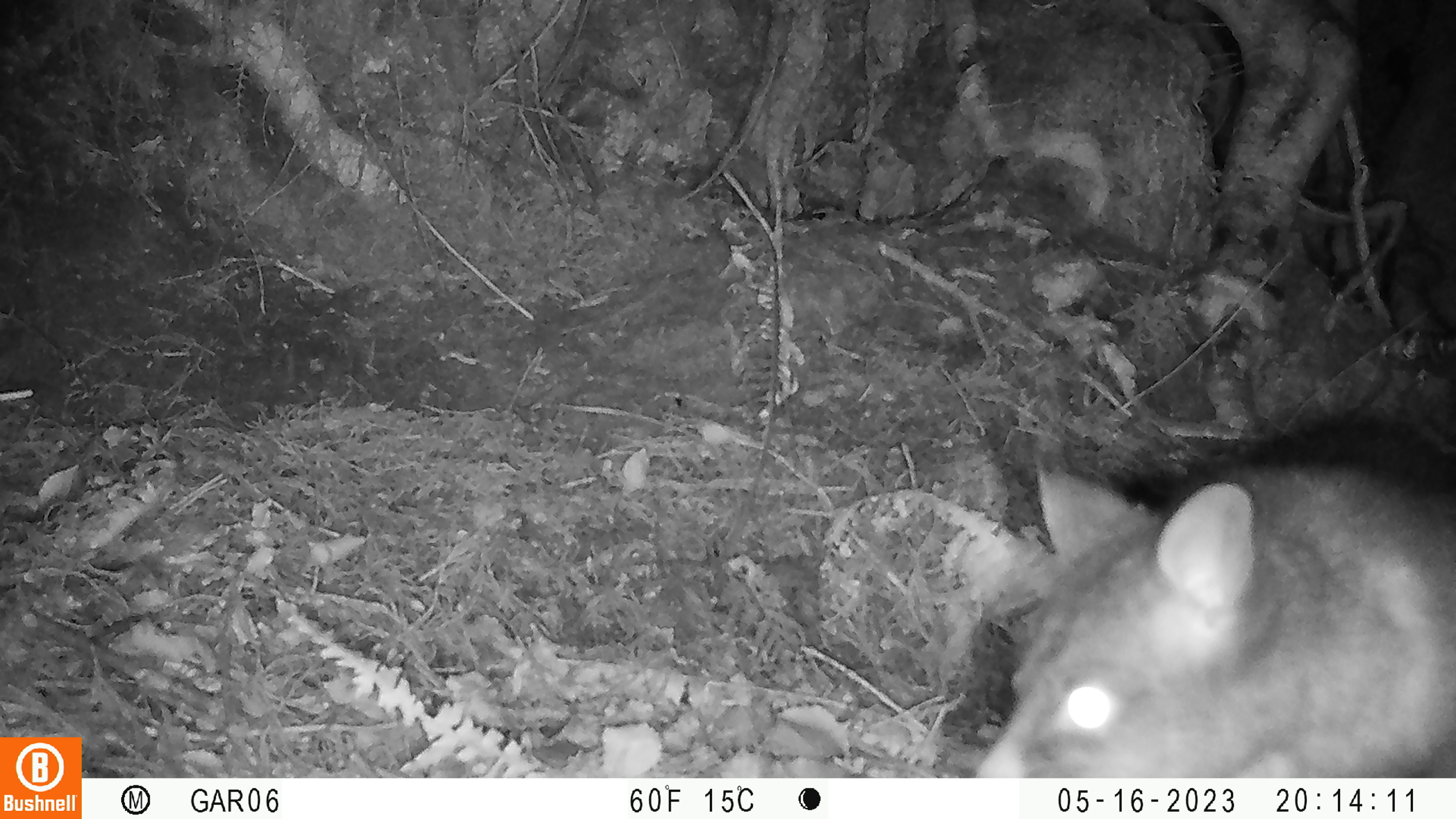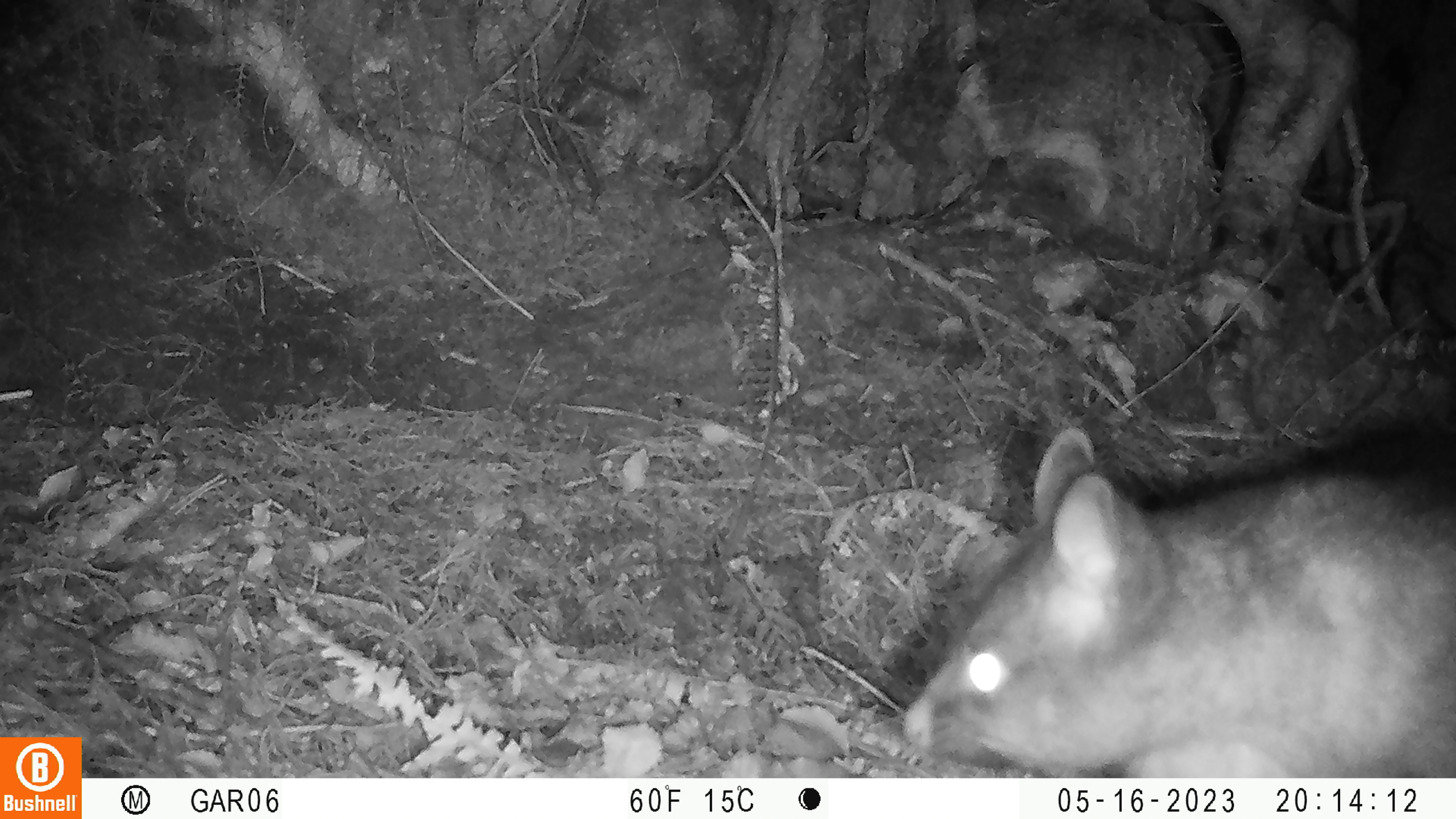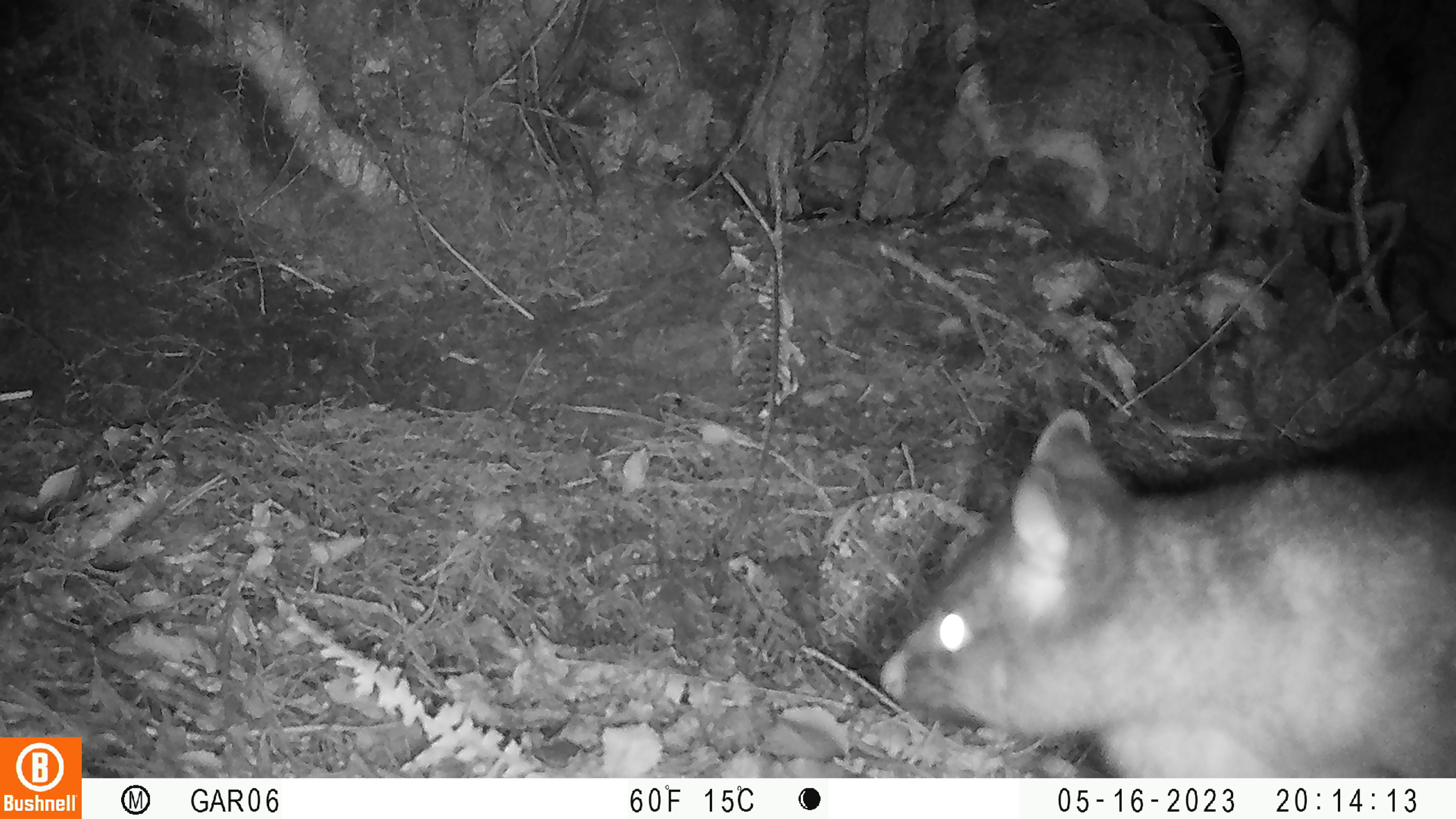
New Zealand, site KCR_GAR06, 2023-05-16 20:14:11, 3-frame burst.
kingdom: Animalia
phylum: Chordata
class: Mammalia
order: Diprotodontia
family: Phalangeridae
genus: Trichosurus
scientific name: Trichosurus vulpecula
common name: common brushtail possum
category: possum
Possum (common brushtail possum) (Trichosurus vulpecula).